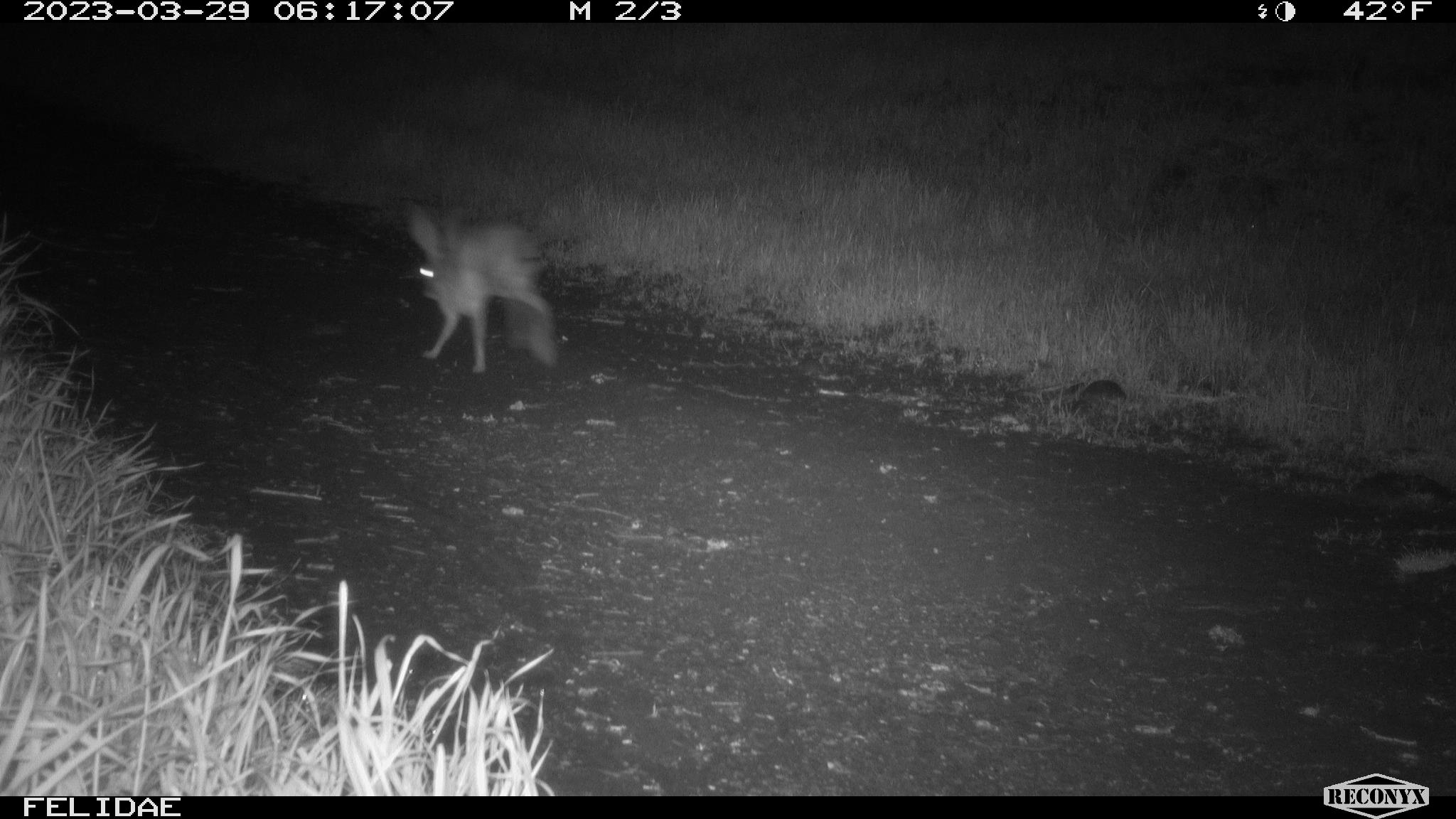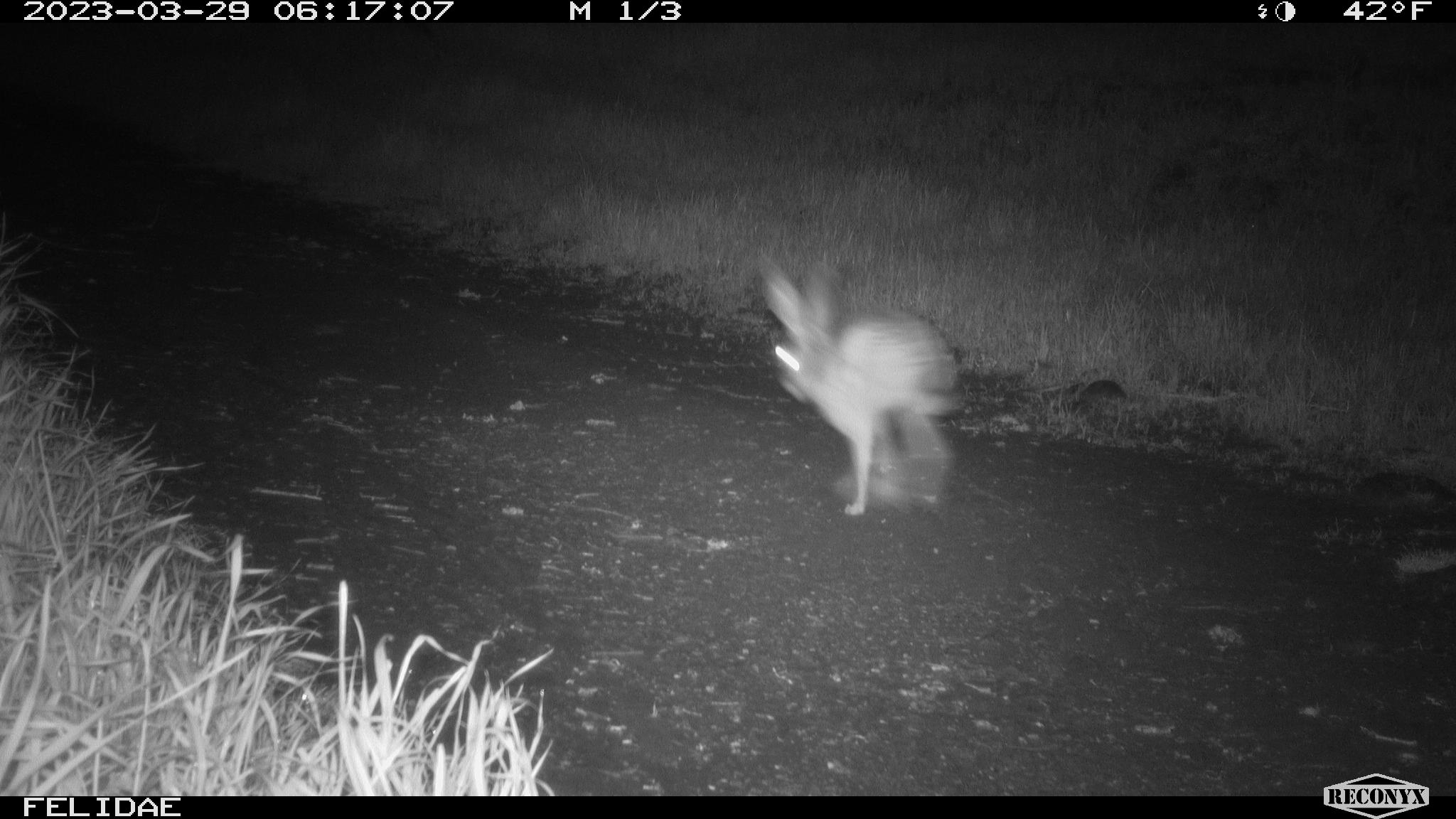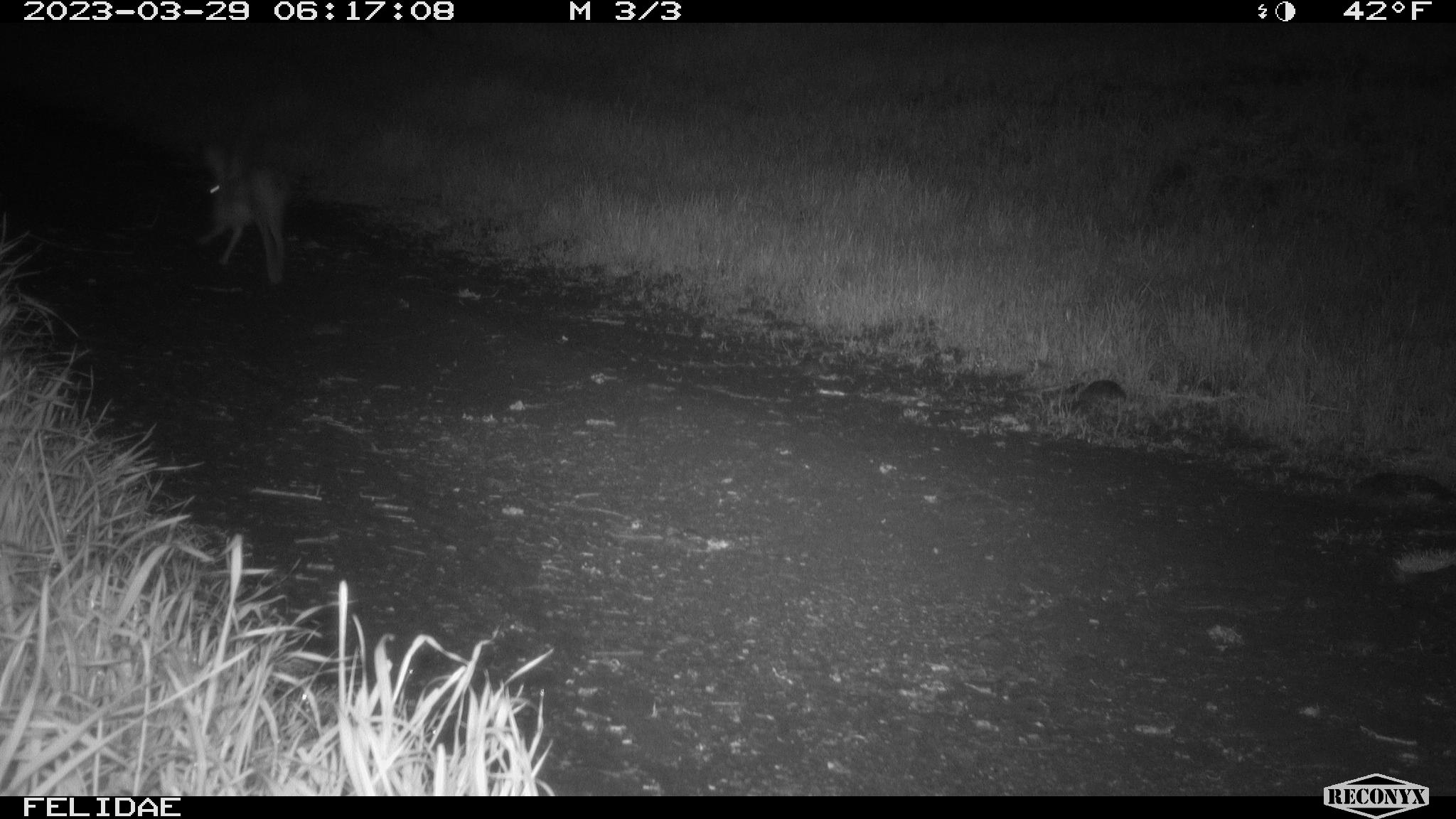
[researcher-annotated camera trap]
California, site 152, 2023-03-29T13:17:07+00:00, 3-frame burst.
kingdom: Animalia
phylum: Chordata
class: Mammalia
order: Lagomorpha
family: Leporidae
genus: Lepus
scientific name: Lepus californicus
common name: black-tailed jackrabbit